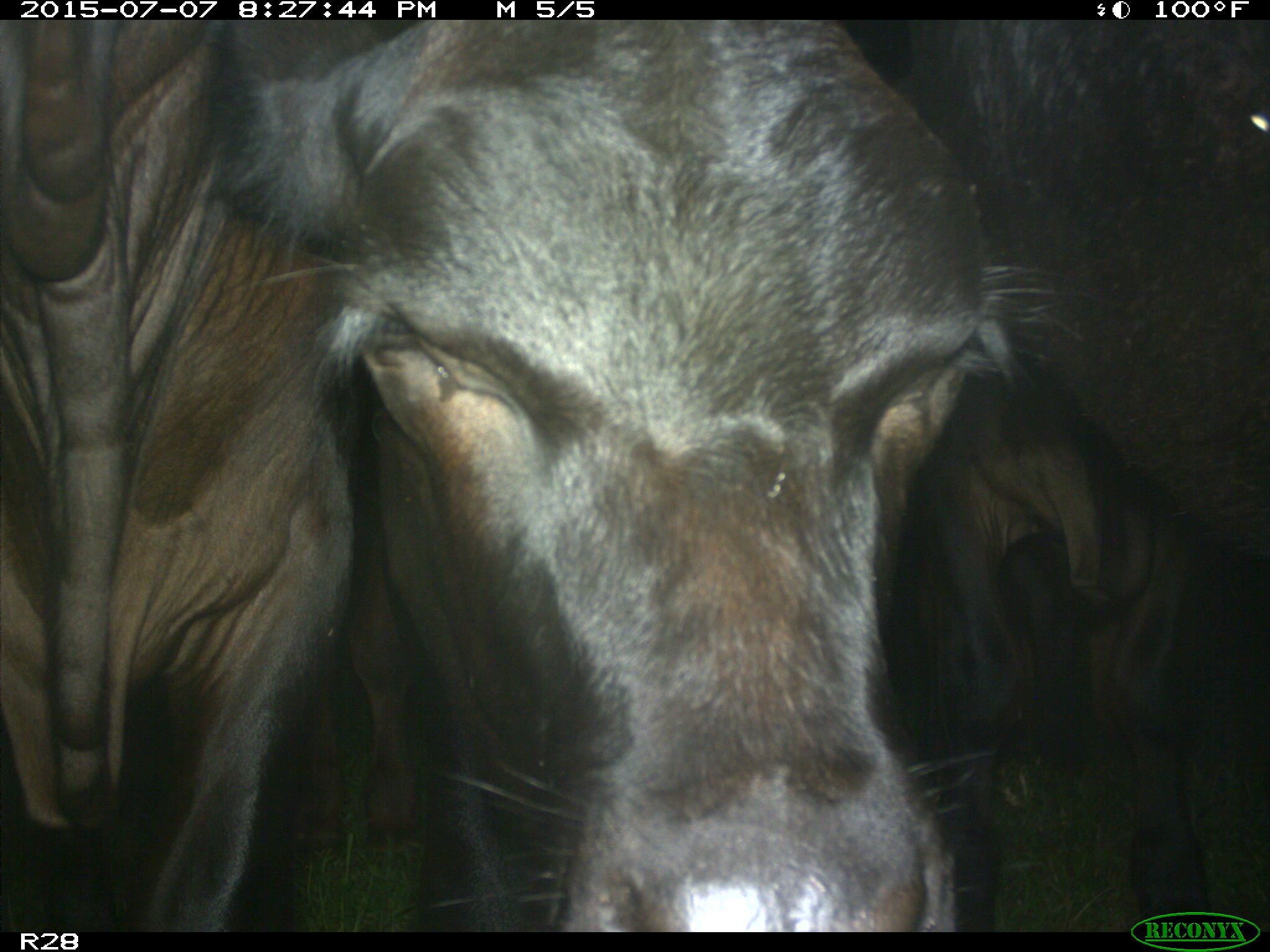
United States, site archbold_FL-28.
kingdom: Animalia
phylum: Chordata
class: Mammalia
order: Artiodactyla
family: Bovidae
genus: Bos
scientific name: Bos taurus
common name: domestic cow